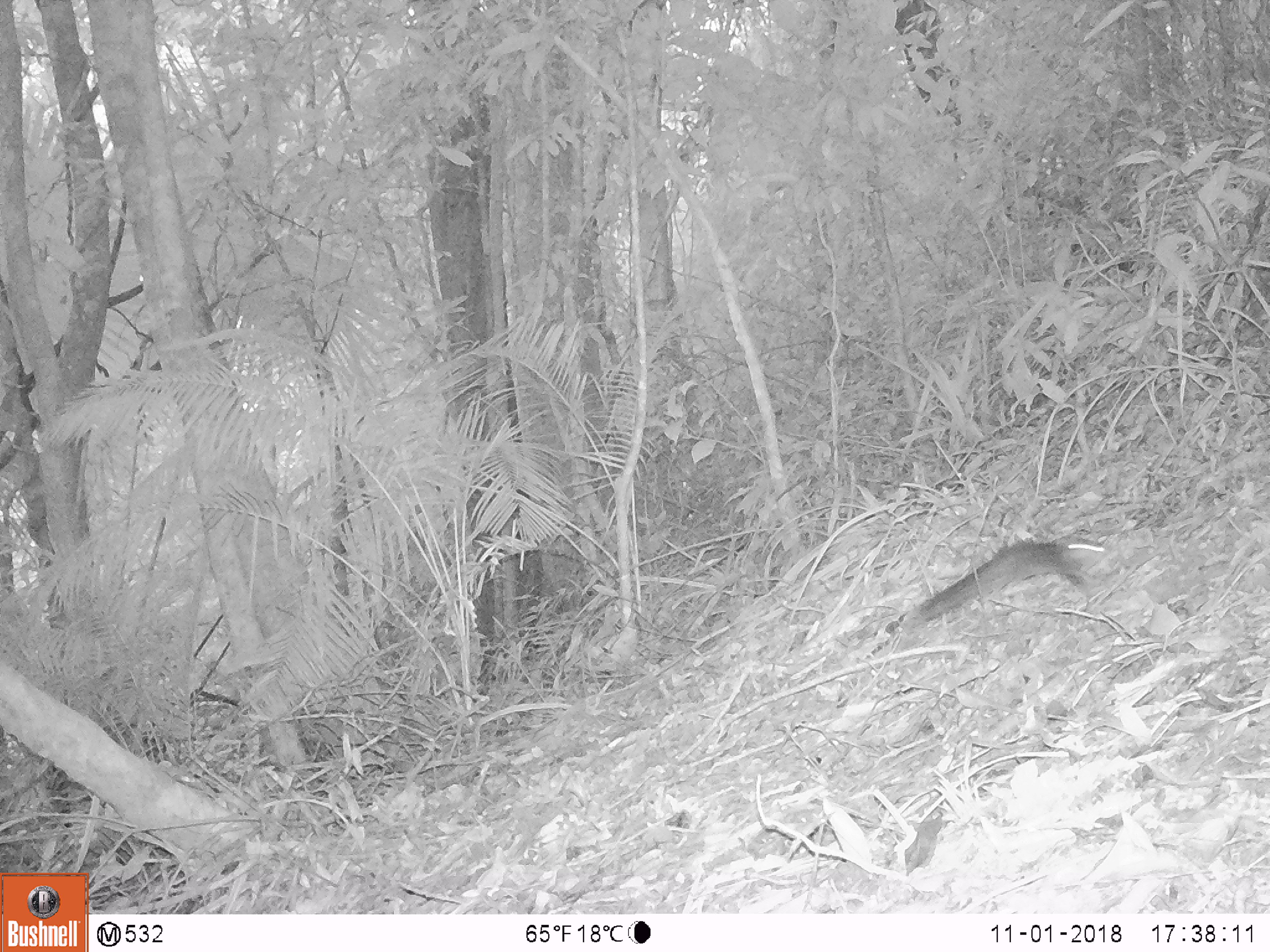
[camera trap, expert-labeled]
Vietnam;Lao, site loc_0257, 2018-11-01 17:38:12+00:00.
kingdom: Animalia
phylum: Chordata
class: Mammalia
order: Rodentia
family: Sciuridae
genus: Sciurus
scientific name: Sciurus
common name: squirrel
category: unidentified squirrel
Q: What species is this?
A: Unidentified squirrel (squirrel) (Sciurus).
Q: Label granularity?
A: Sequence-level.